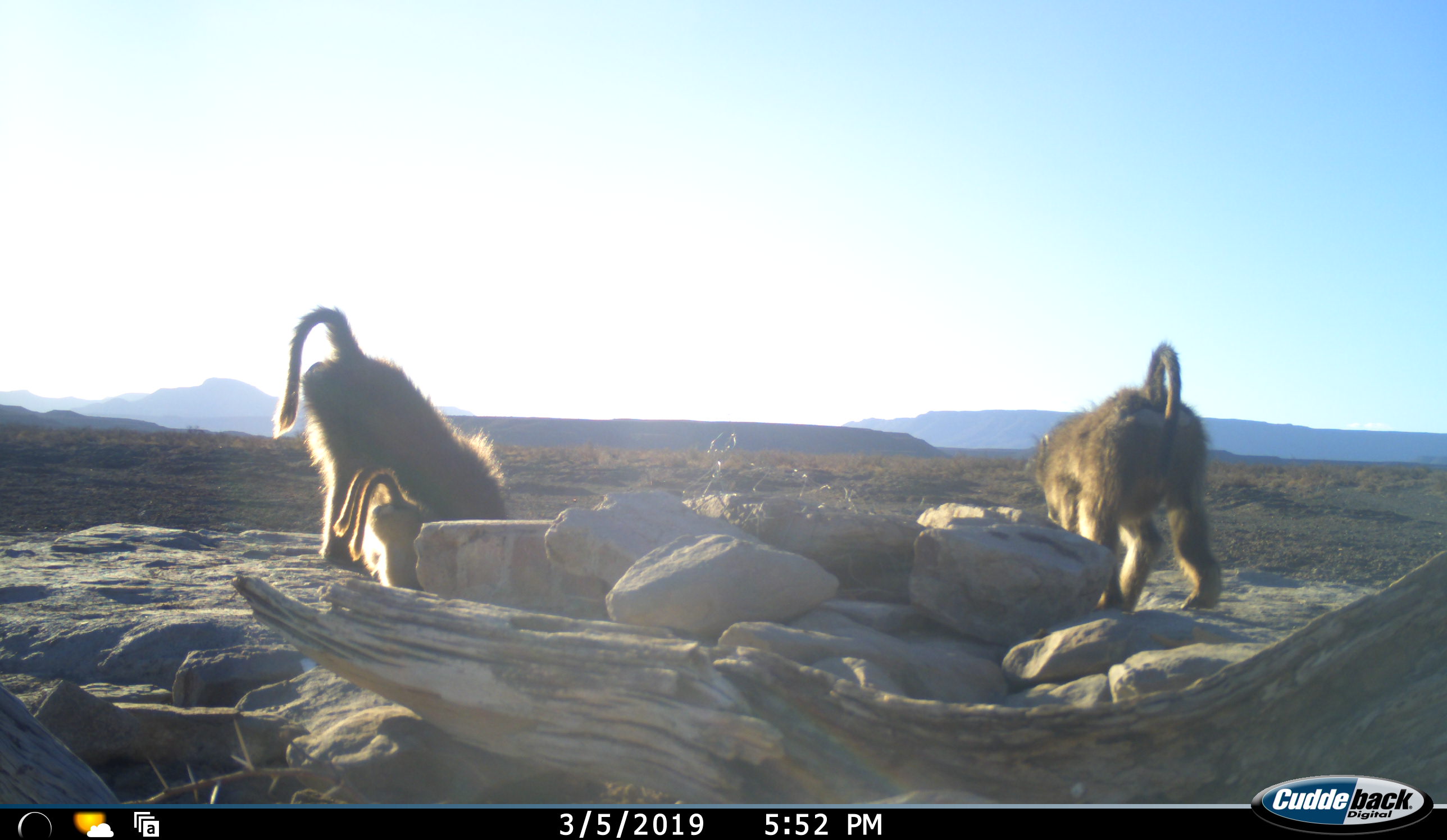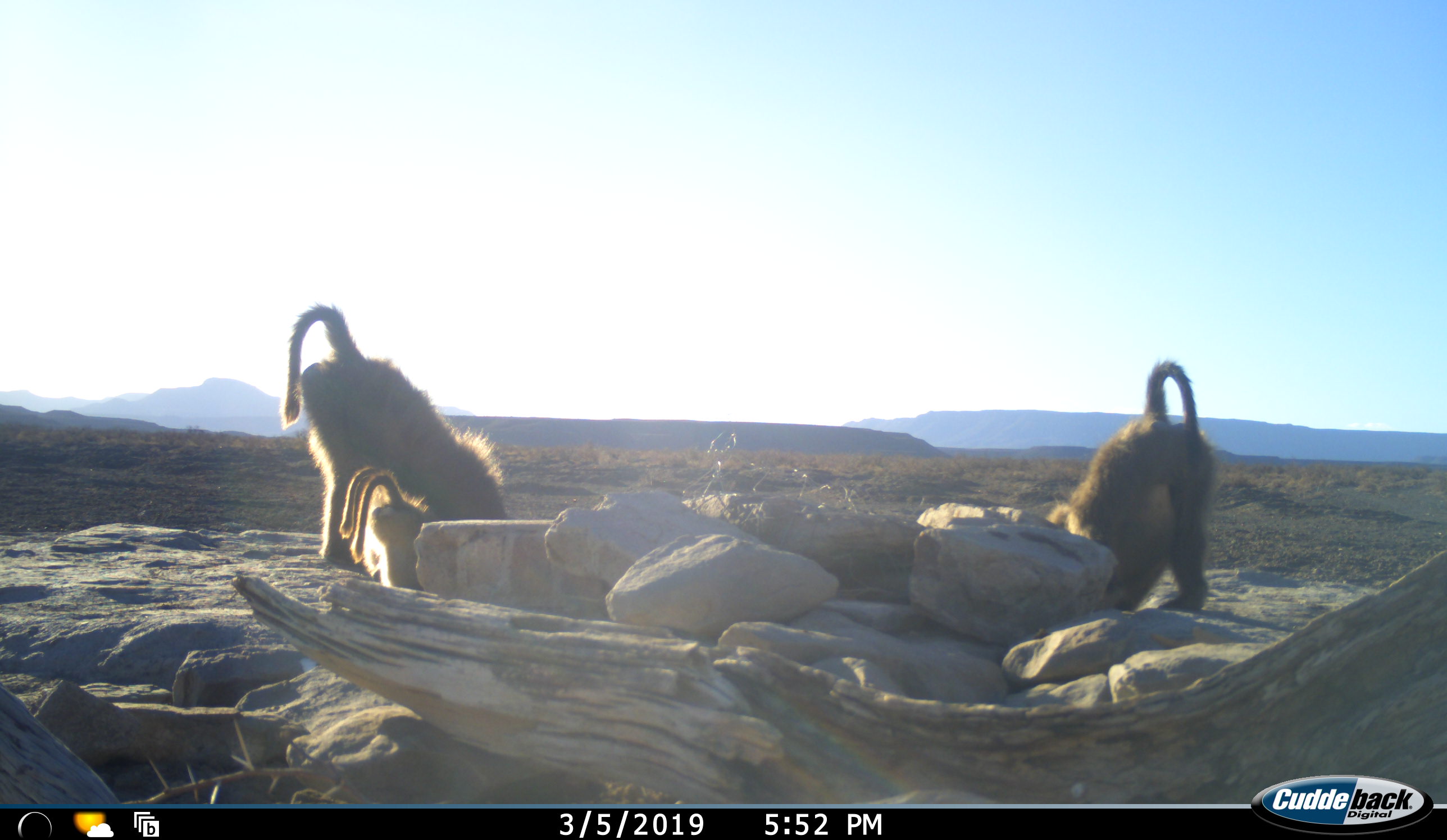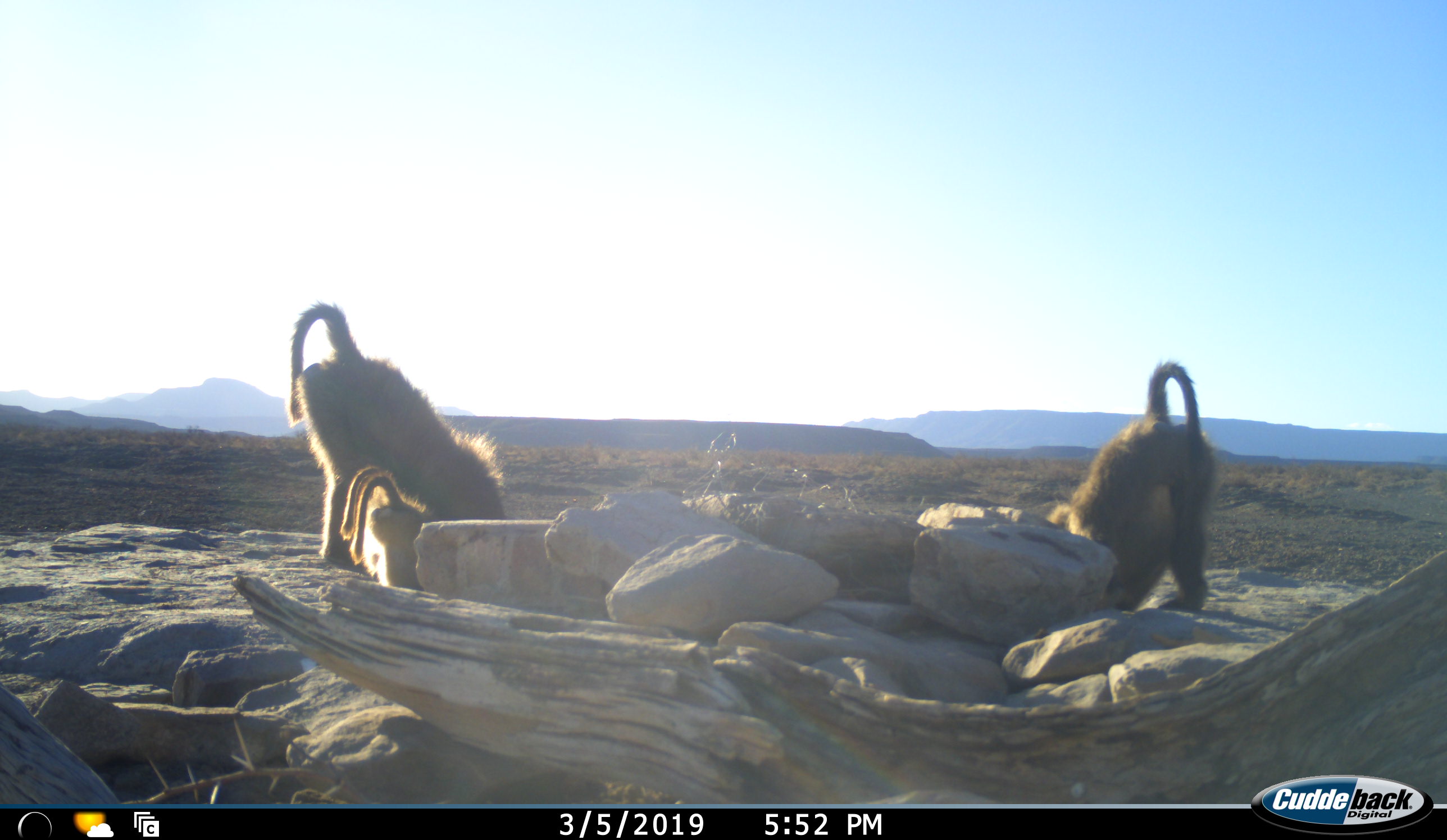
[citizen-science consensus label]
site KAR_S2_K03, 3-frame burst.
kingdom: Animalia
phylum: Chordata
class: Mammalia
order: Primates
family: Cercopithecidae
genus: Papio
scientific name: Papio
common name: baboon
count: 4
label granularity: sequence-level